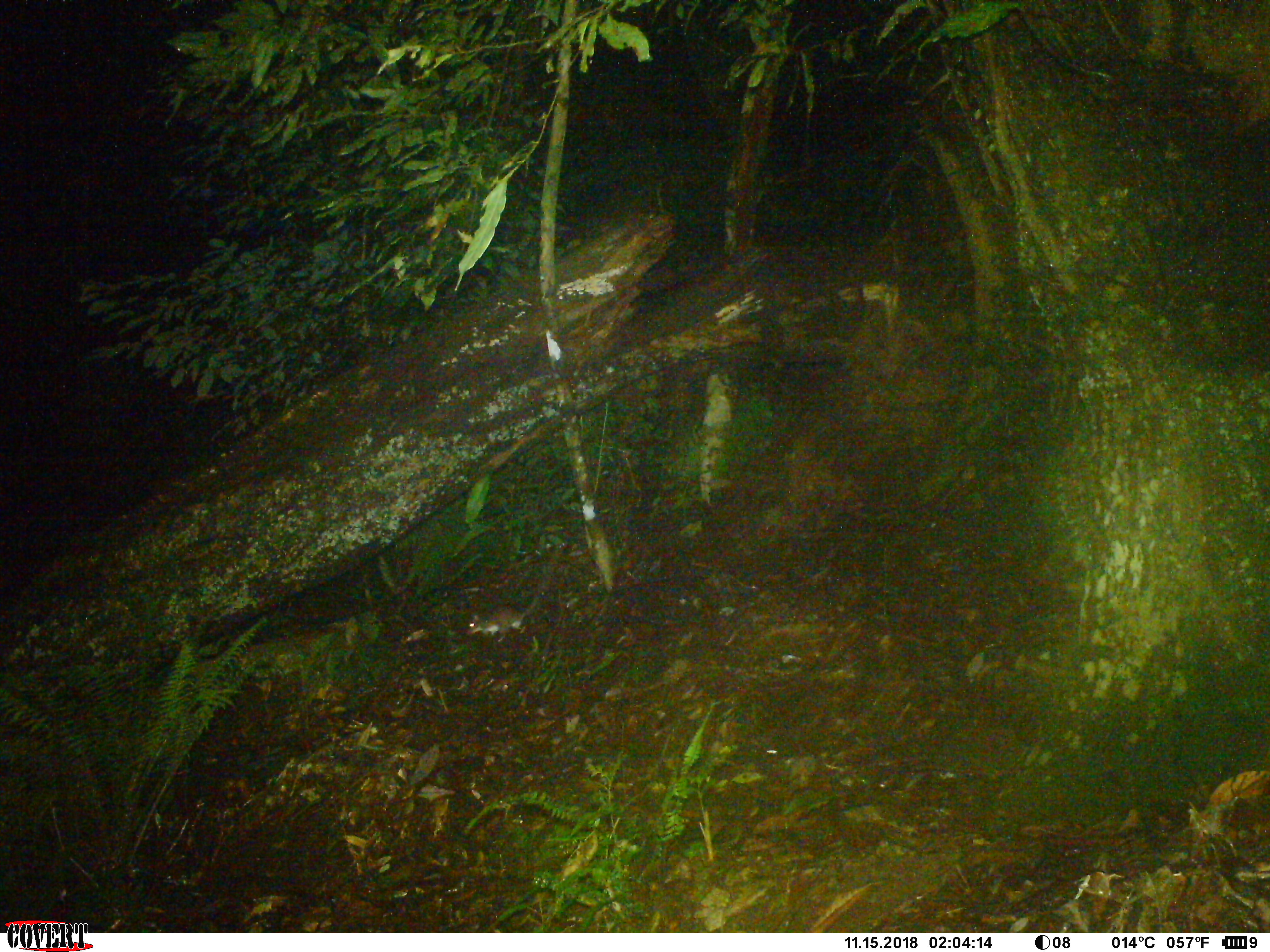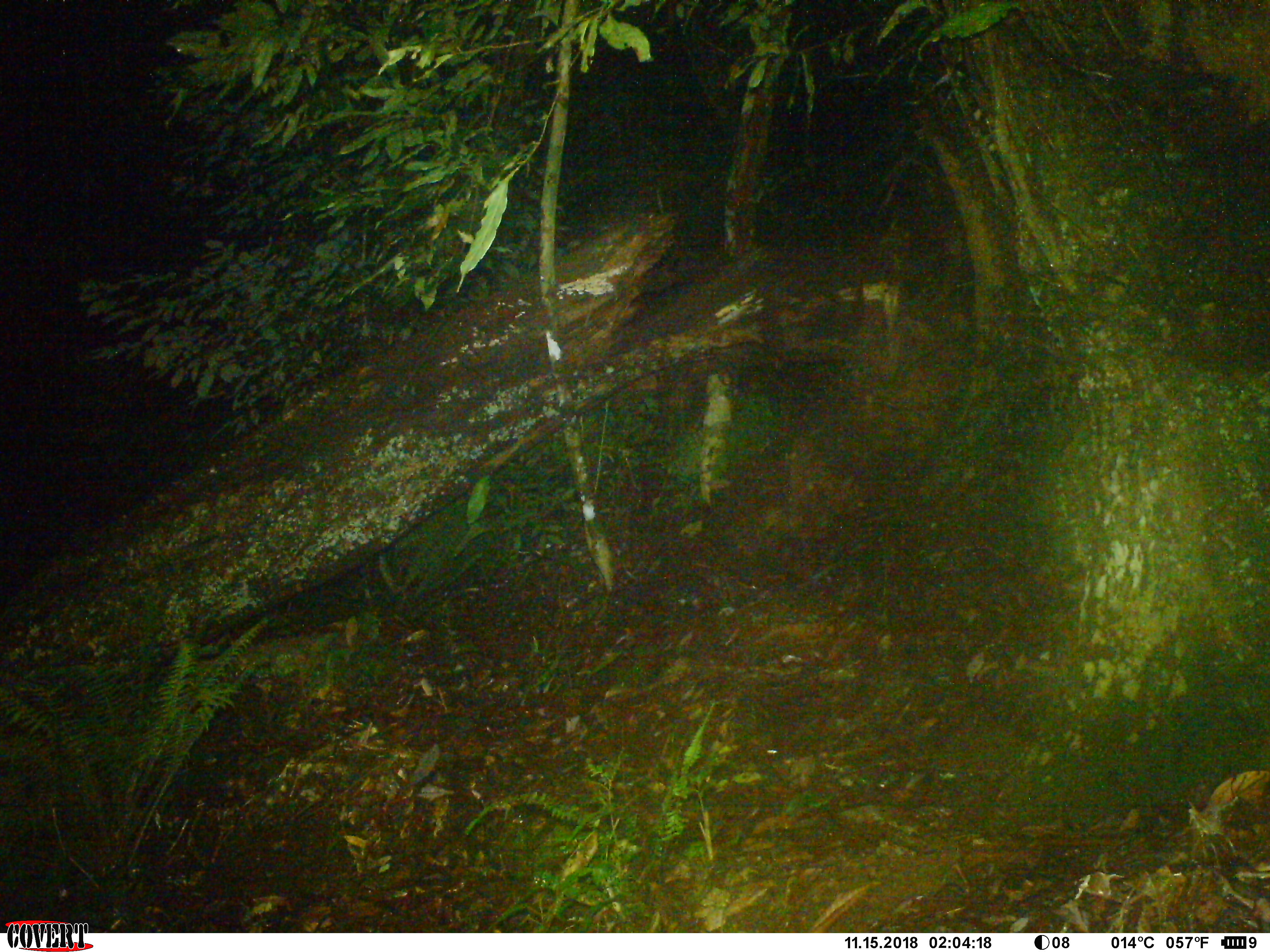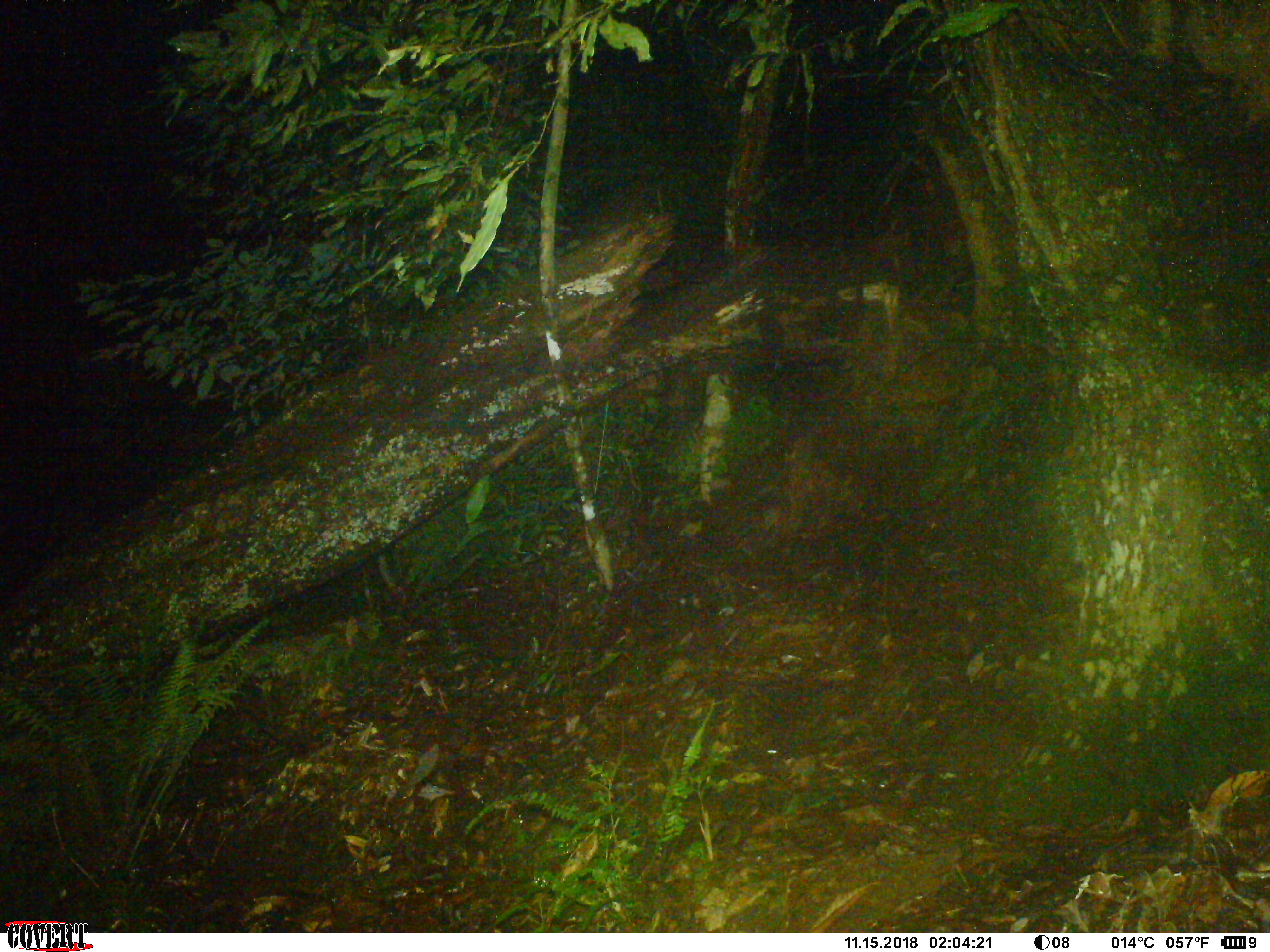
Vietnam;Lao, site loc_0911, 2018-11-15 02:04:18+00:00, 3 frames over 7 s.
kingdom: Animalia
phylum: Chordata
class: Mammalia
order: Rodentia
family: Muridae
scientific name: Muridae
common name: old-world mice and rats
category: unidentified murid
Unidentified murid (old-world mice and rats) (Muridae). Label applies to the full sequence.